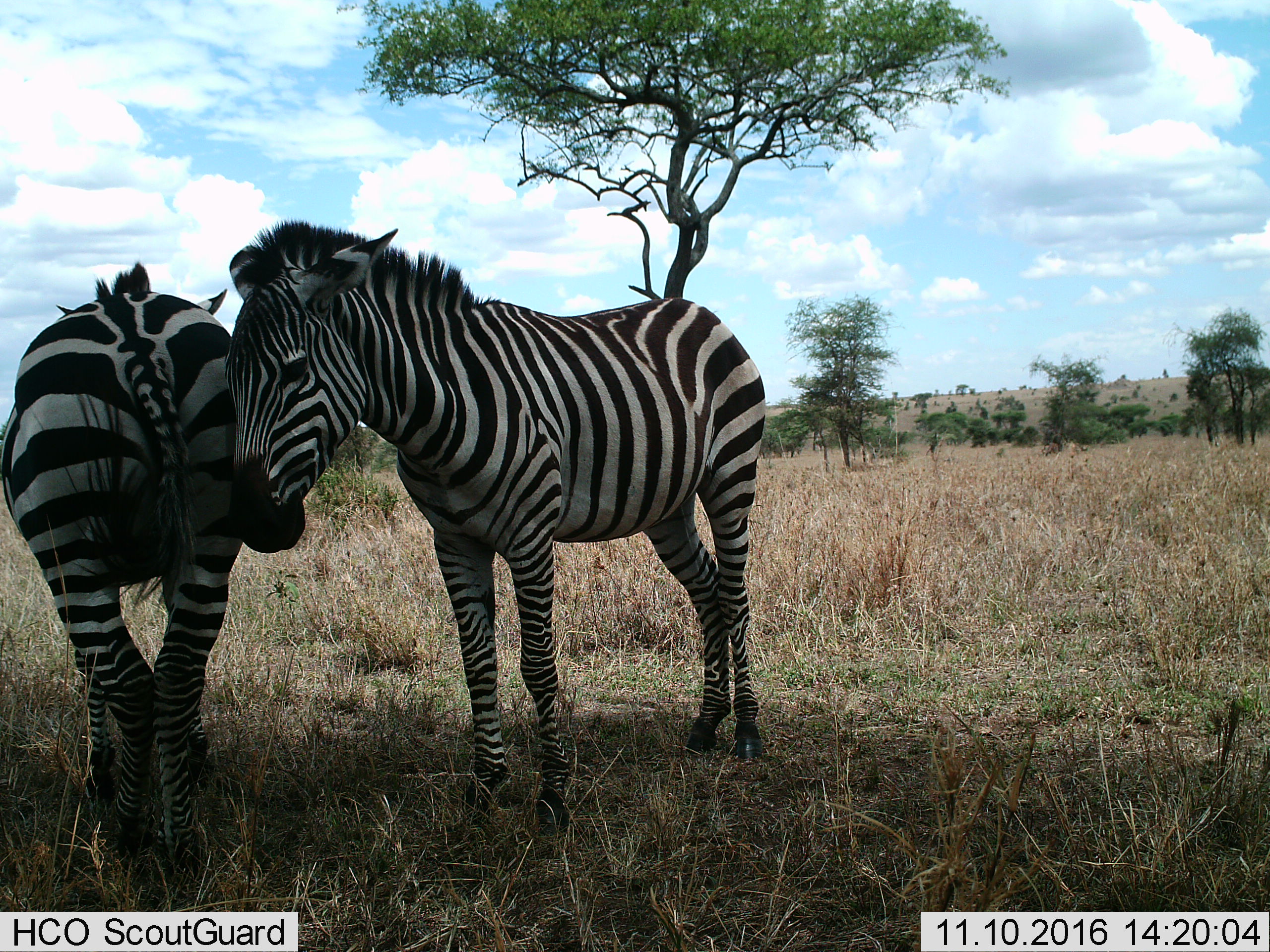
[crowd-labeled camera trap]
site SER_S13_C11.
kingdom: Animalia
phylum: Chordata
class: Mammalia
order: Perissodactyla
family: Equidae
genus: Equus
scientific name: Equus quagga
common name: plains zebra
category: zebraplains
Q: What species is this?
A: Zebraplains (plains zebra) (Equus quagga).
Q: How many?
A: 2.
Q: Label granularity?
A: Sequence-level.